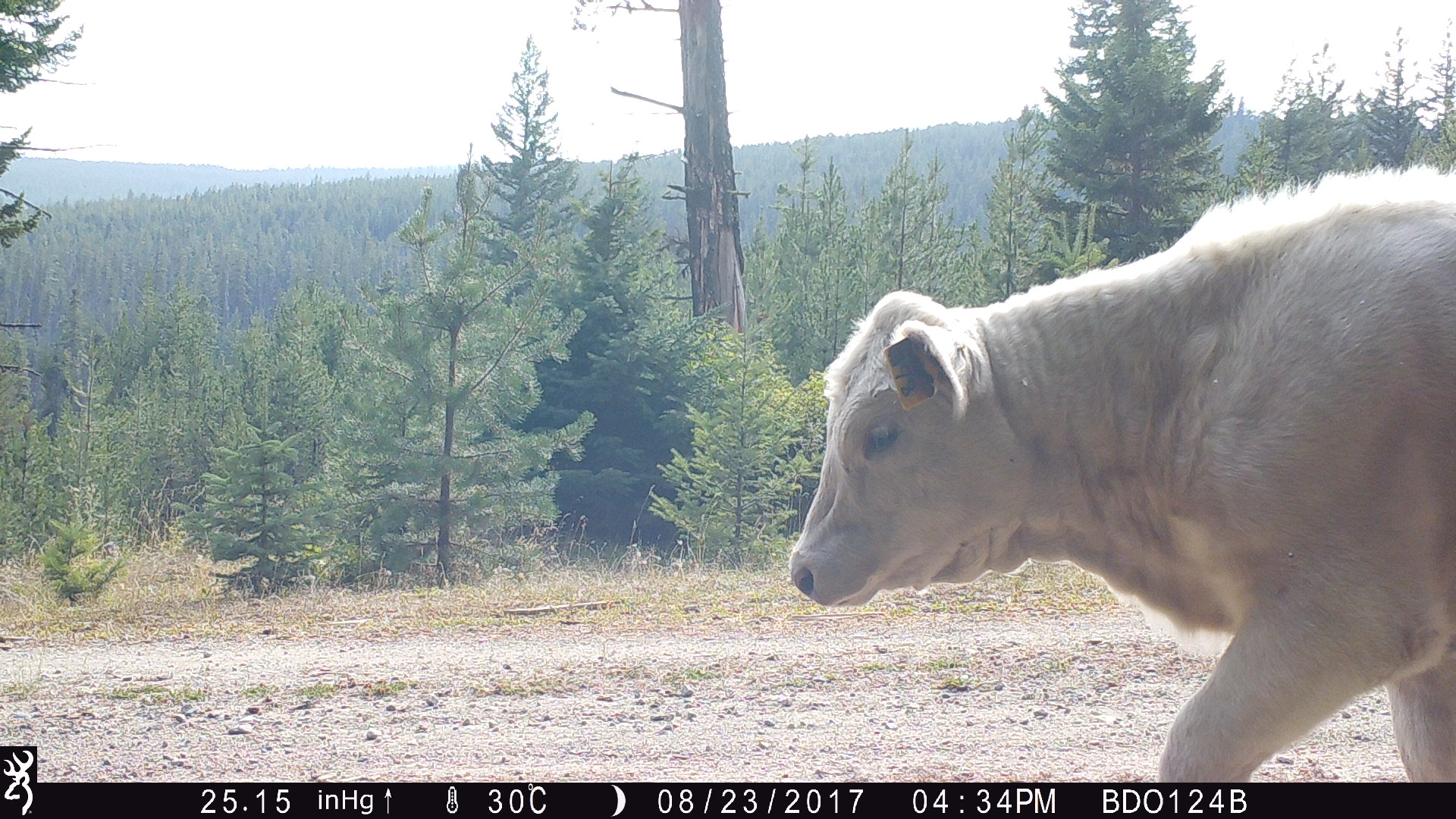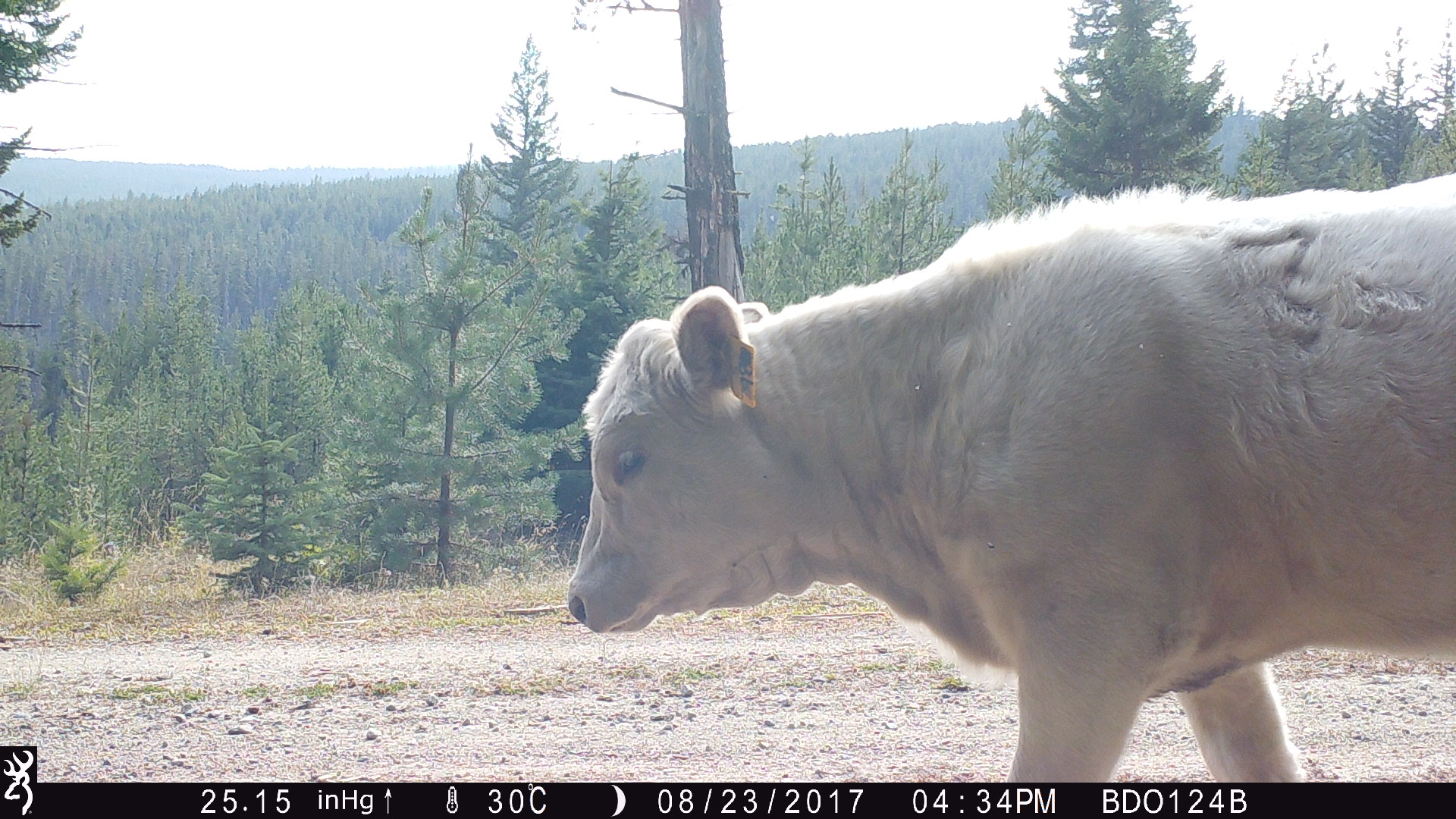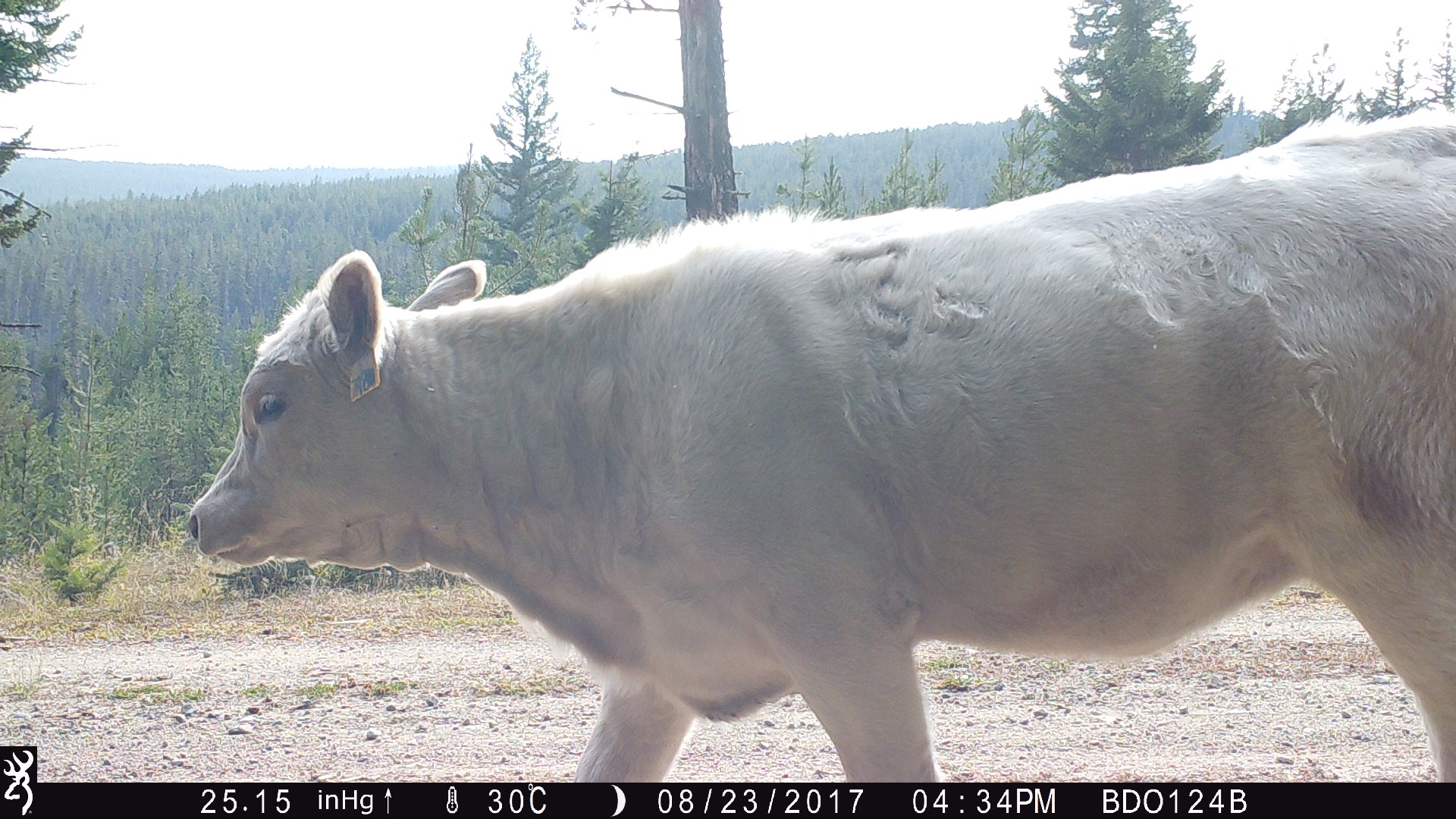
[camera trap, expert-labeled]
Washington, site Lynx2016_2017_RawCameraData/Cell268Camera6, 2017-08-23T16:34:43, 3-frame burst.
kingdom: Animalia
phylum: Chordata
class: Mammalia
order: Artiodactyla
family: Bovidae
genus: Bos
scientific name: Bos taurus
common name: domestic cattle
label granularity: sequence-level